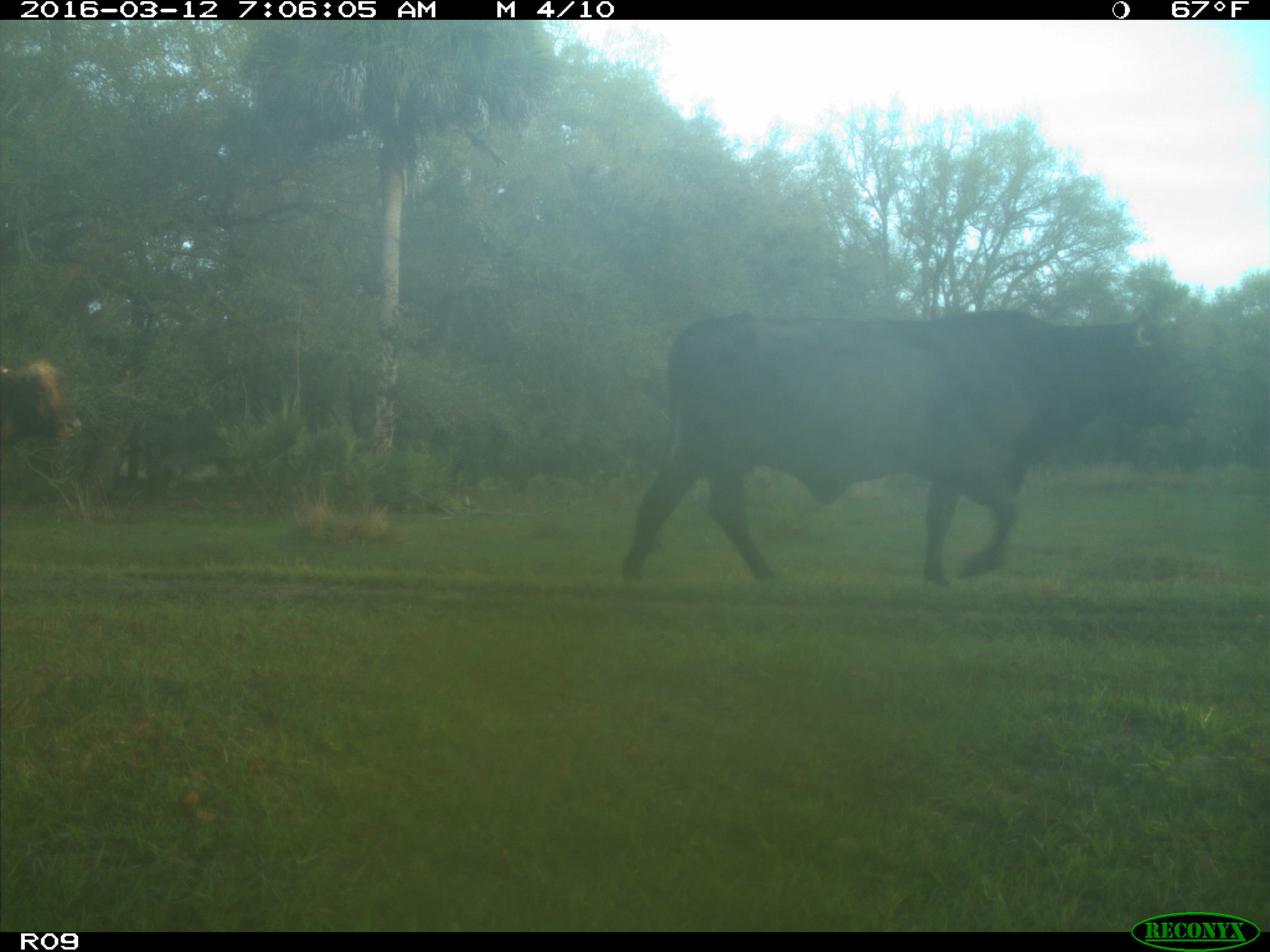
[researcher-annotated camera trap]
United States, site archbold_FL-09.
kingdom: Animalia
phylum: Chordata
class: Mammalia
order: Artiodactyla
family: Bovidae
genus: Bos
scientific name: Bos taurus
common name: domestic cow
Bos taurus (domestic cow).